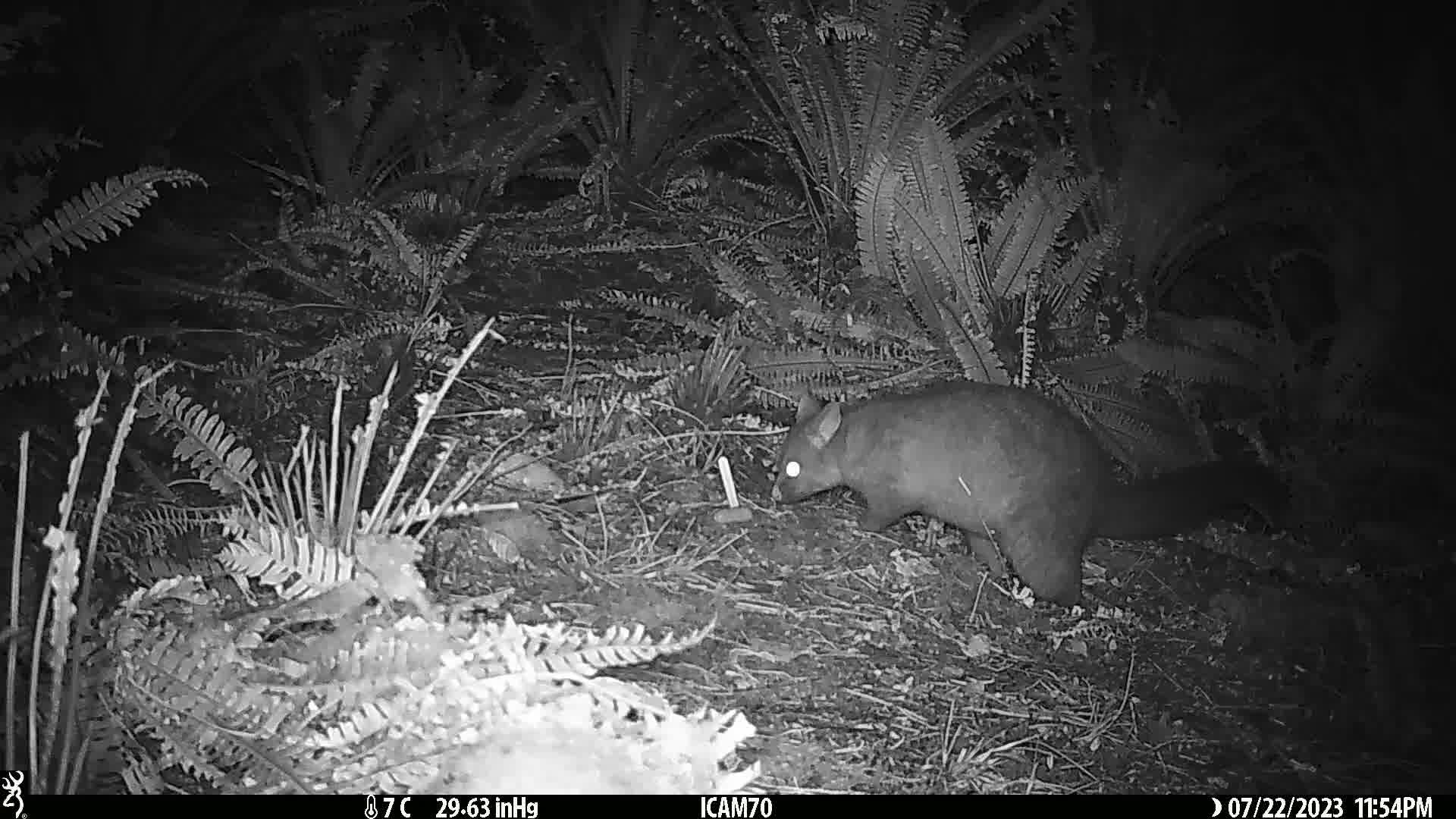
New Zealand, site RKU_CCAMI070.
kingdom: Animalia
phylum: Chordata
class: Mammalia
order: Diprotodontia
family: Phalangeridae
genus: Trichosurus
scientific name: Trichosurus vulpecula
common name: common brushtail possum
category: possum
Possum (common brushtail possum) (Trichosurus vulpecula).